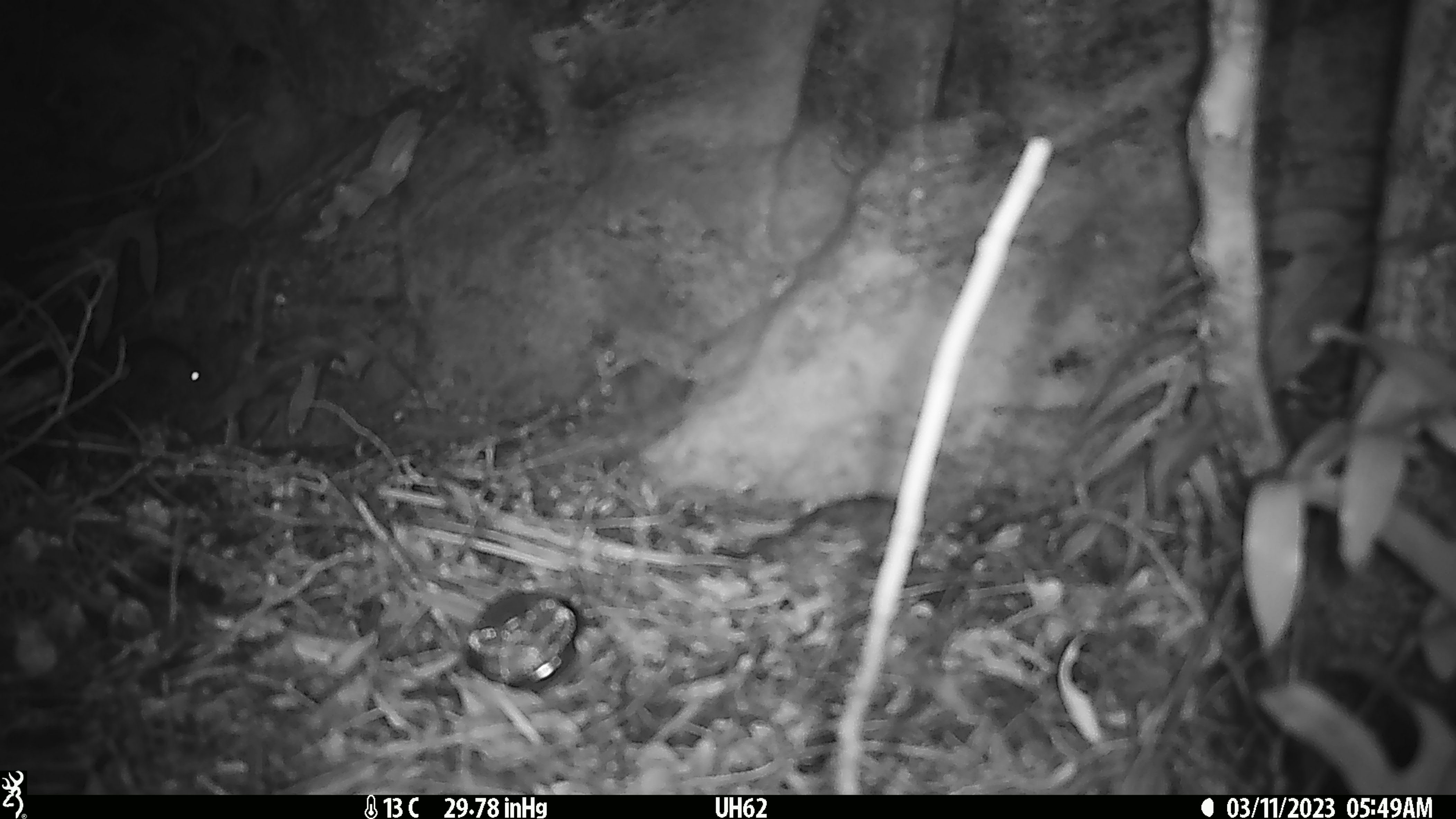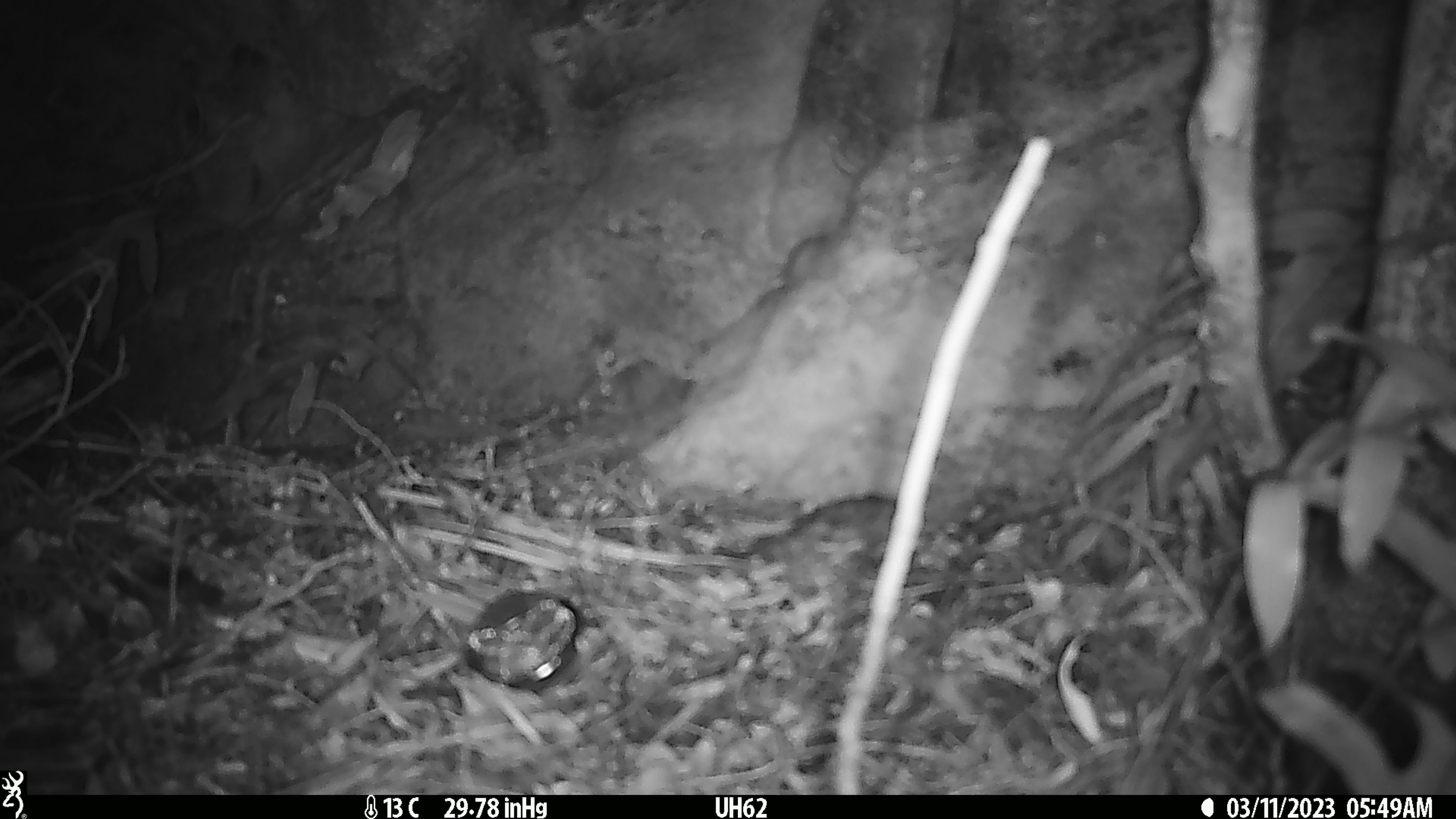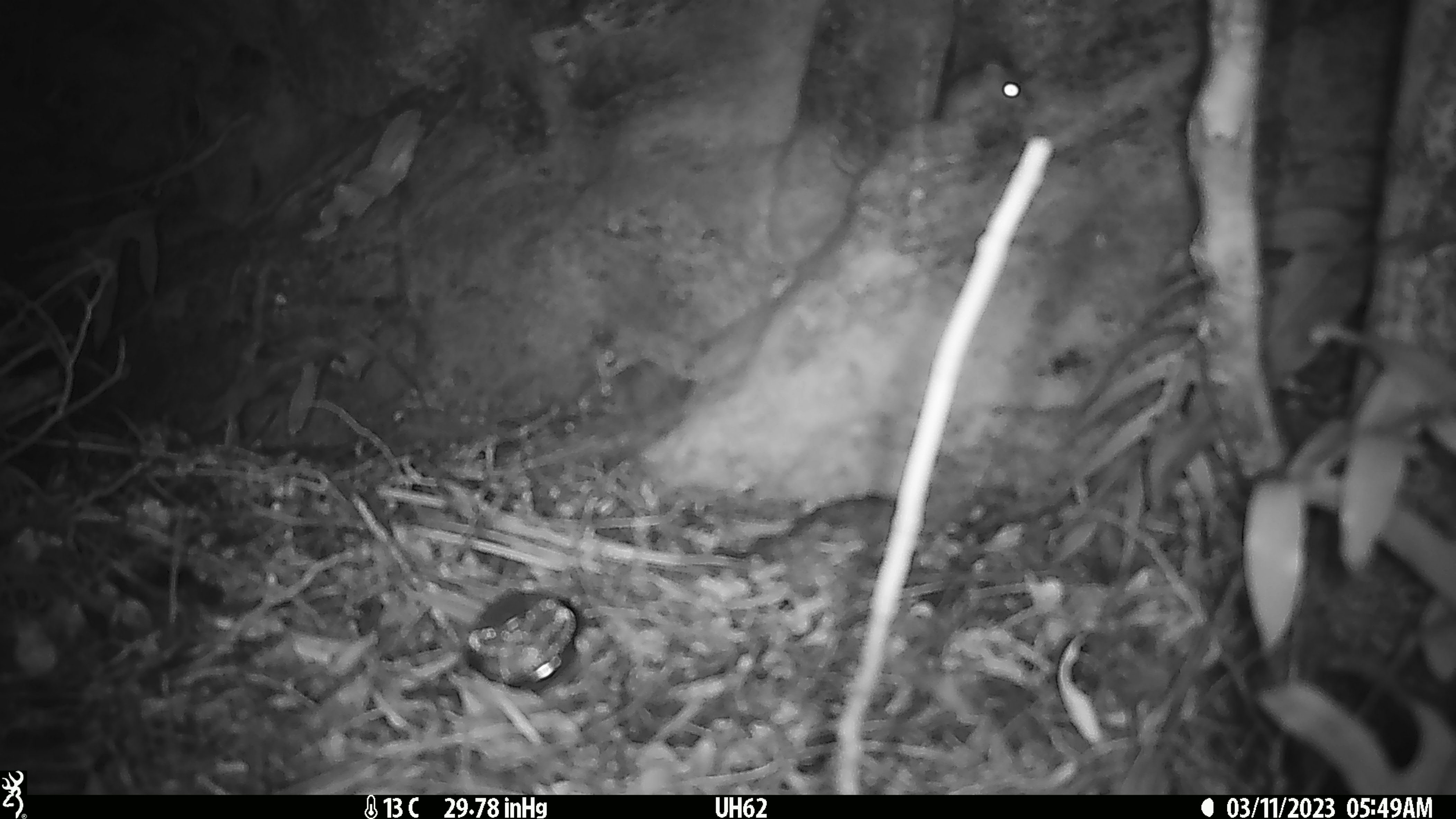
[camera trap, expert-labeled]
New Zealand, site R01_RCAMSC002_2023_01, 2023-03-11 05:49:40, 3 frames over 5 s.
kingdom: Animalia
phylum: Chordata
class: Mammalia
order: Rodentia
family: Muridae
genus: Mus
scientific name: Mus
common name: mouse